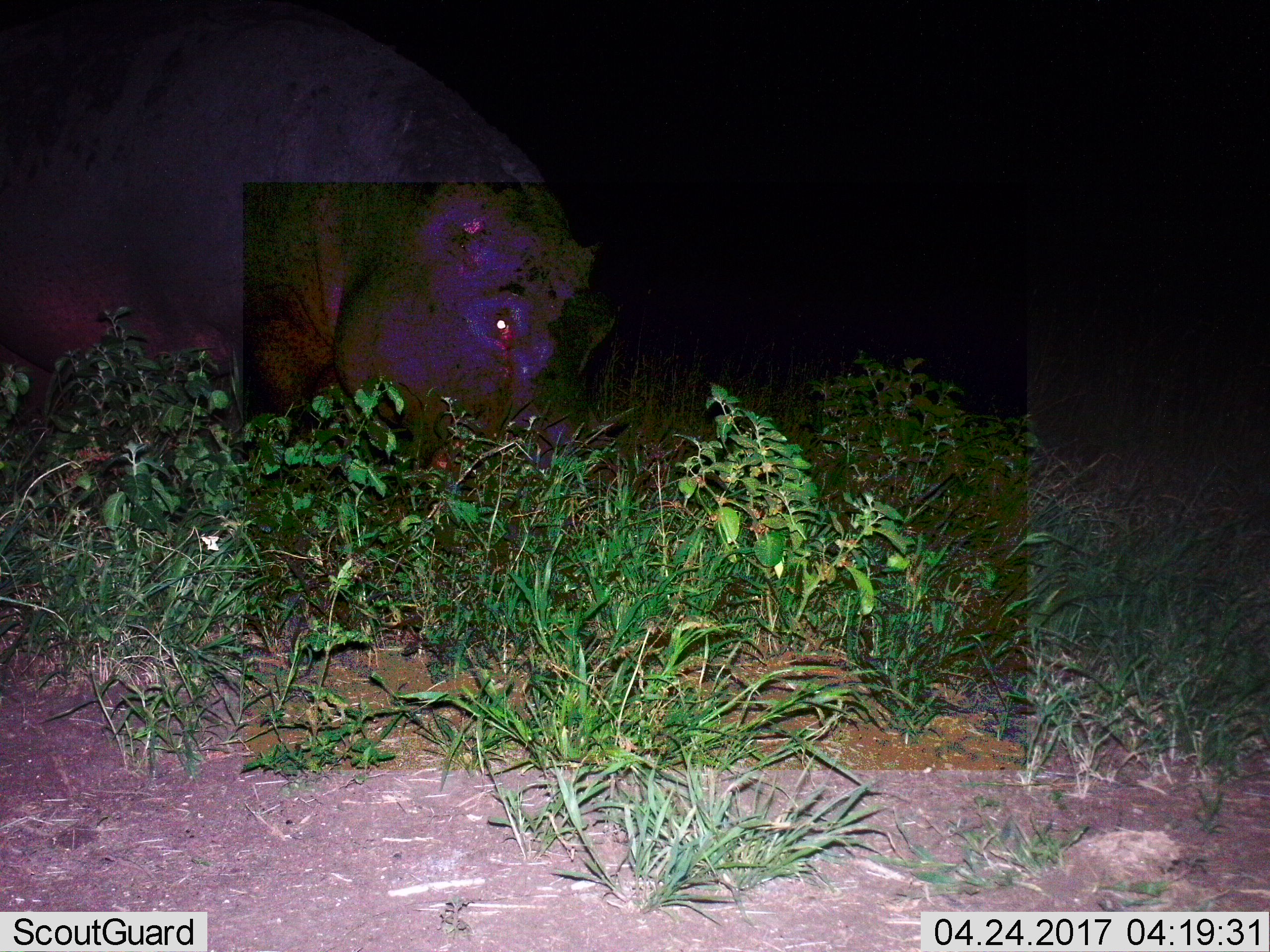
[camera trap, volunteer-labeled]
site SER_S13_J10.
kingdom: Animalia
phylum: Chordata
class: Mammalia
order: Artiodactyla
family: Hippopotamidae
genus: Hippopotamus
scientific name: Hippopotamus amphibius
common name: hippopotamus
Hippopotamus (Hippopotamus amphibius), count 1. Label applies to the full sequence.